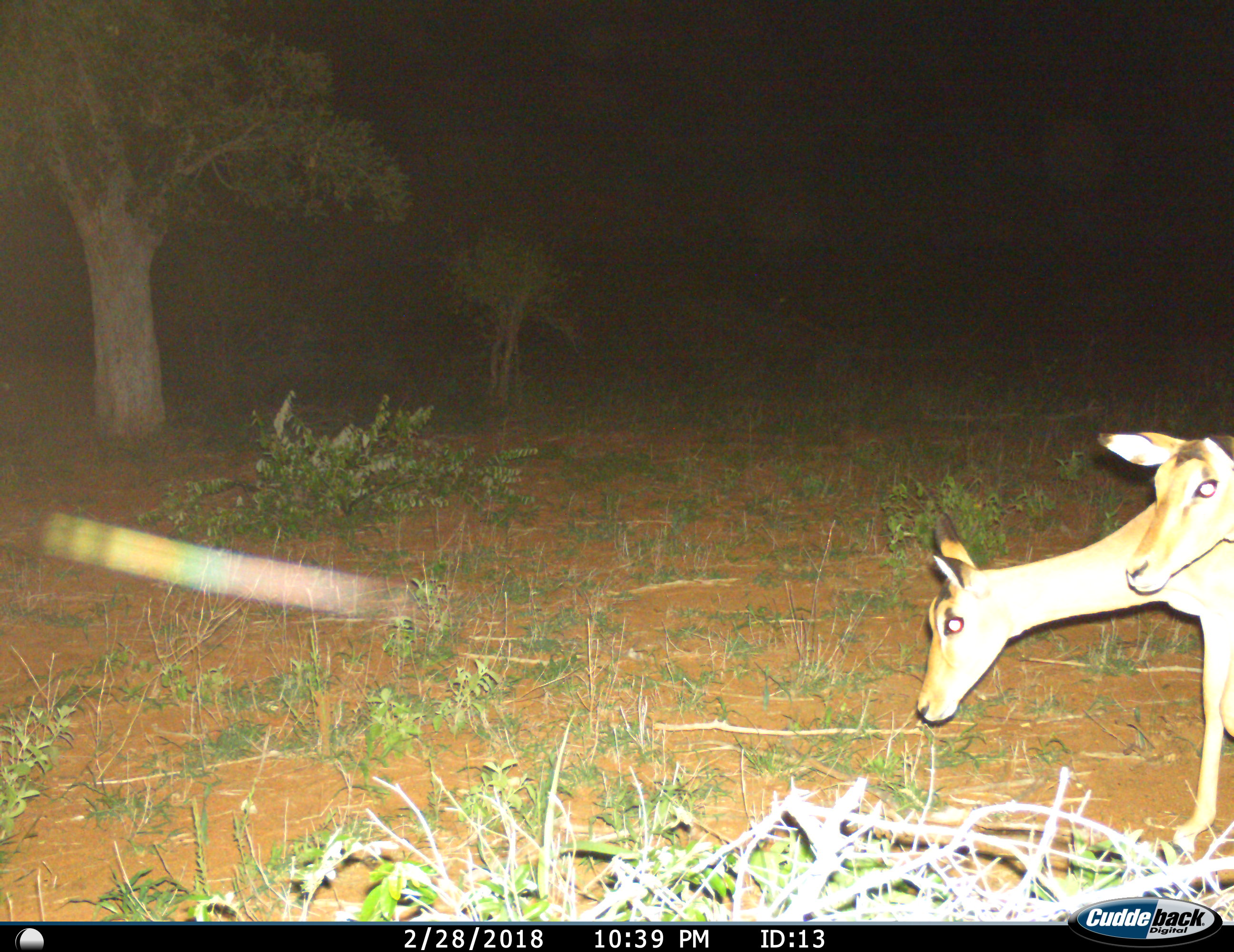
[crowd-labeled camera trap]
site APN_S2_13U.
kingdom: Animalia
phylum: Chordata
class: Mammalia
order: Artiodactyla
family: Bovidae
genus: Aepyceros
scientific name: Aepyceros melampus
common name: impala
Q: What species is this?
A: Impala (Aepyceros melampus).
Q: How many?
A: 2.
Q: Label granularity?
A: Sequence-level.